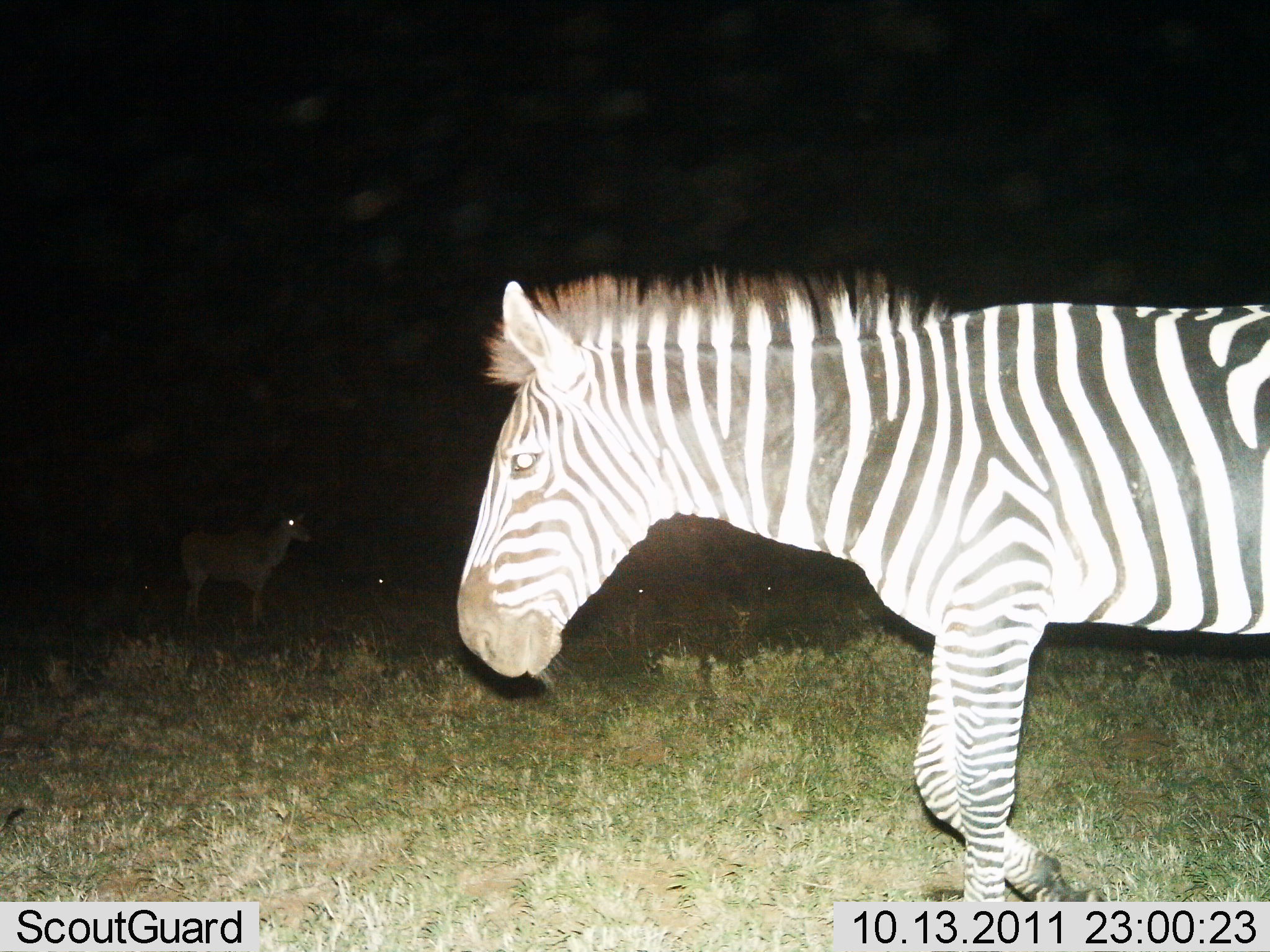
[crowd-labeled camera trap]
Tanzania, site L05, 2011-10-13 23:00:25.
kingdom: Animalia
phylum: Chordata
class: Mammalia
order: Artiodactyla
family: Bovidae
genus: Redunca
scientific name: Redunca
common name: reedbuck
Reedbuck (Redunca), count 1. Behavior (volunteer vote fractions): standing 83%, resting 33%, moving 0%, interacting 0%. Young present (vote fraction): 0%. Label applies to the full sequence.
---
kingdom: Animalia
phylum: Chordata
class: Mammalia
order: Perissodactyla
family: Equidae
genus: Equus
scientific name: Equus quagga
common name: plains zebra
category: zebra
Zebra (plains zebra) (Equus quagga), count 1. Behavior (volunteer vote fractions): standing 32%, resting 0%, moving 76%, interacting 0%. Young present (vote fraction): 0%. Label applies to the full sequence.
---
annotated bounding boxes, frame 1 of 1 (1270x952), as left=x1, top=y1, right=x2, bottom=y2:
animal: left=453, top=270, right=1270, bottom=952; left=177, top=508, right=313, bottom=629